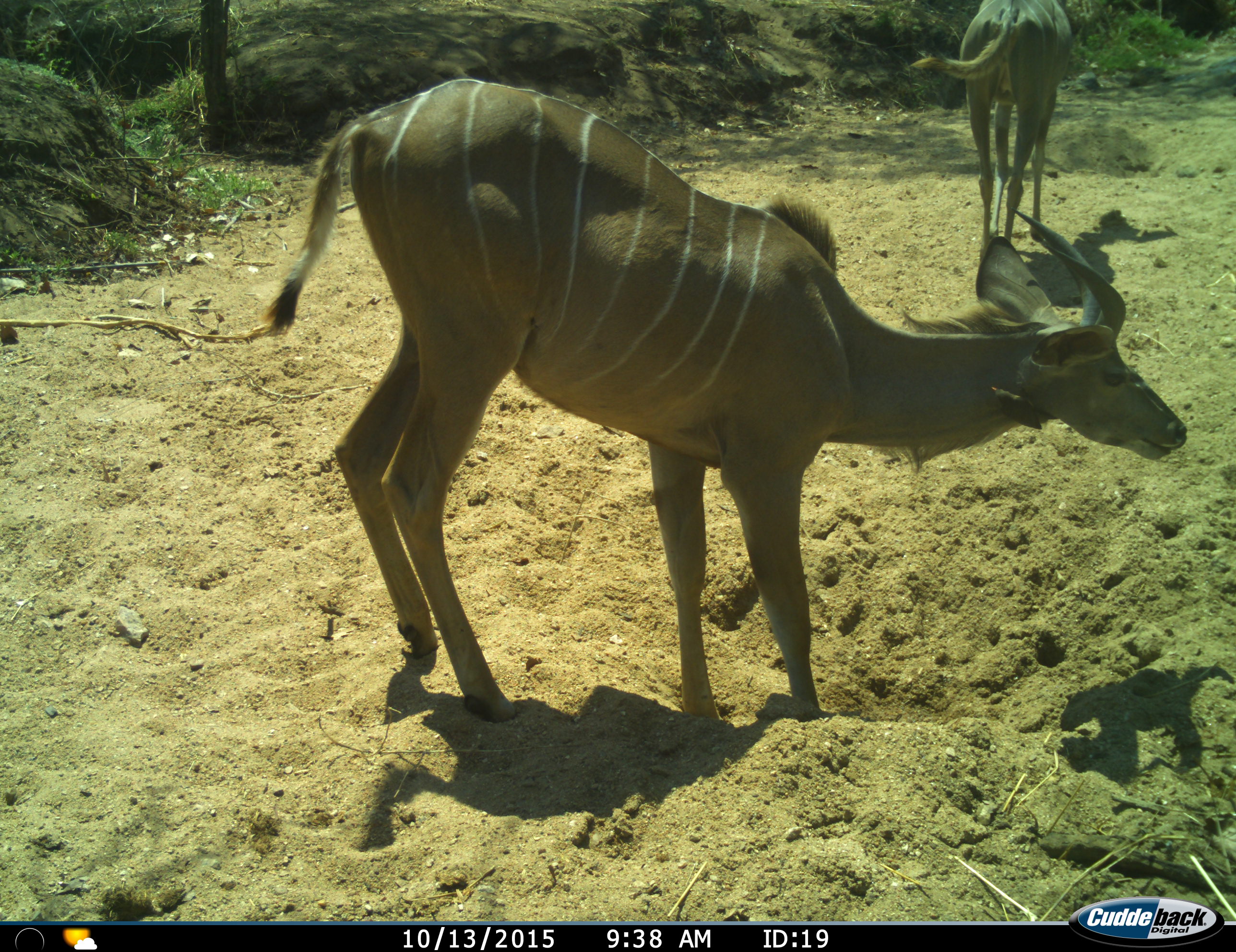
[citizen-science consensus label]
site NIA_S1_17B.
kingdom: Animalia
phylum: Chordata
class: Mammalia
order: Artiodactyla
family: Bovidae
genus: Tragelaphus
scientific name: Tragelaphus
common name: kudu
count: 2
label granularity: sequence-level